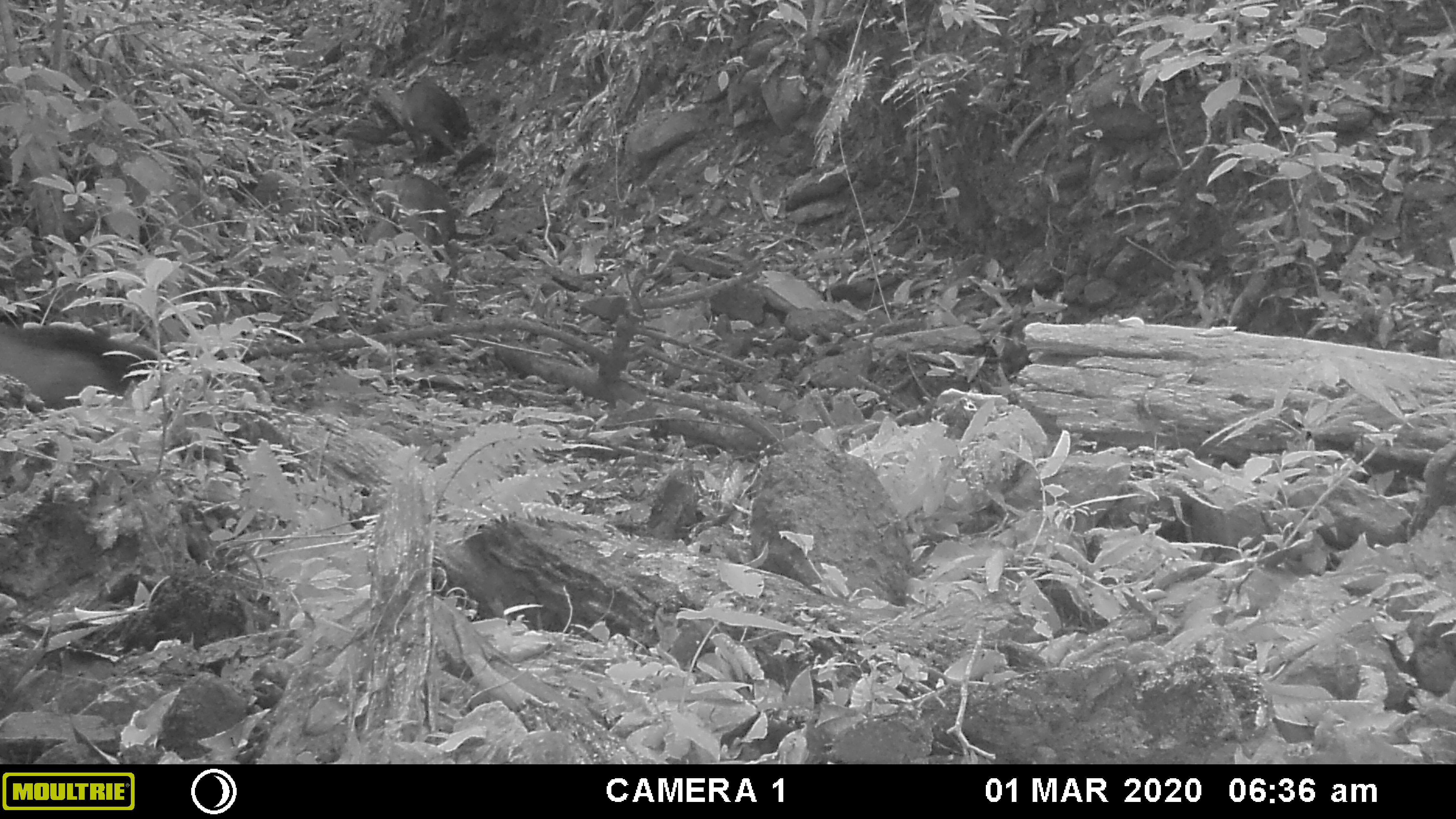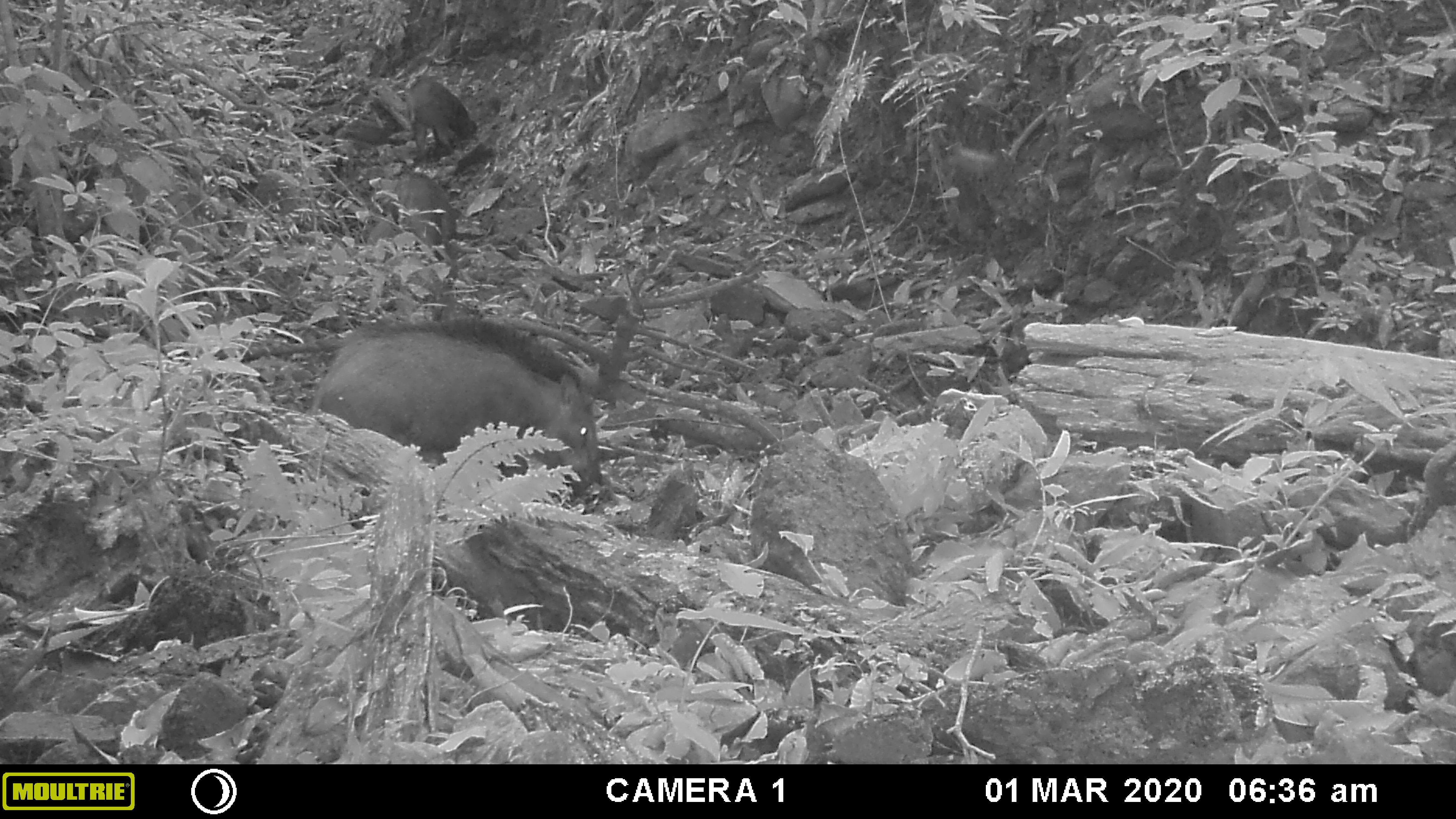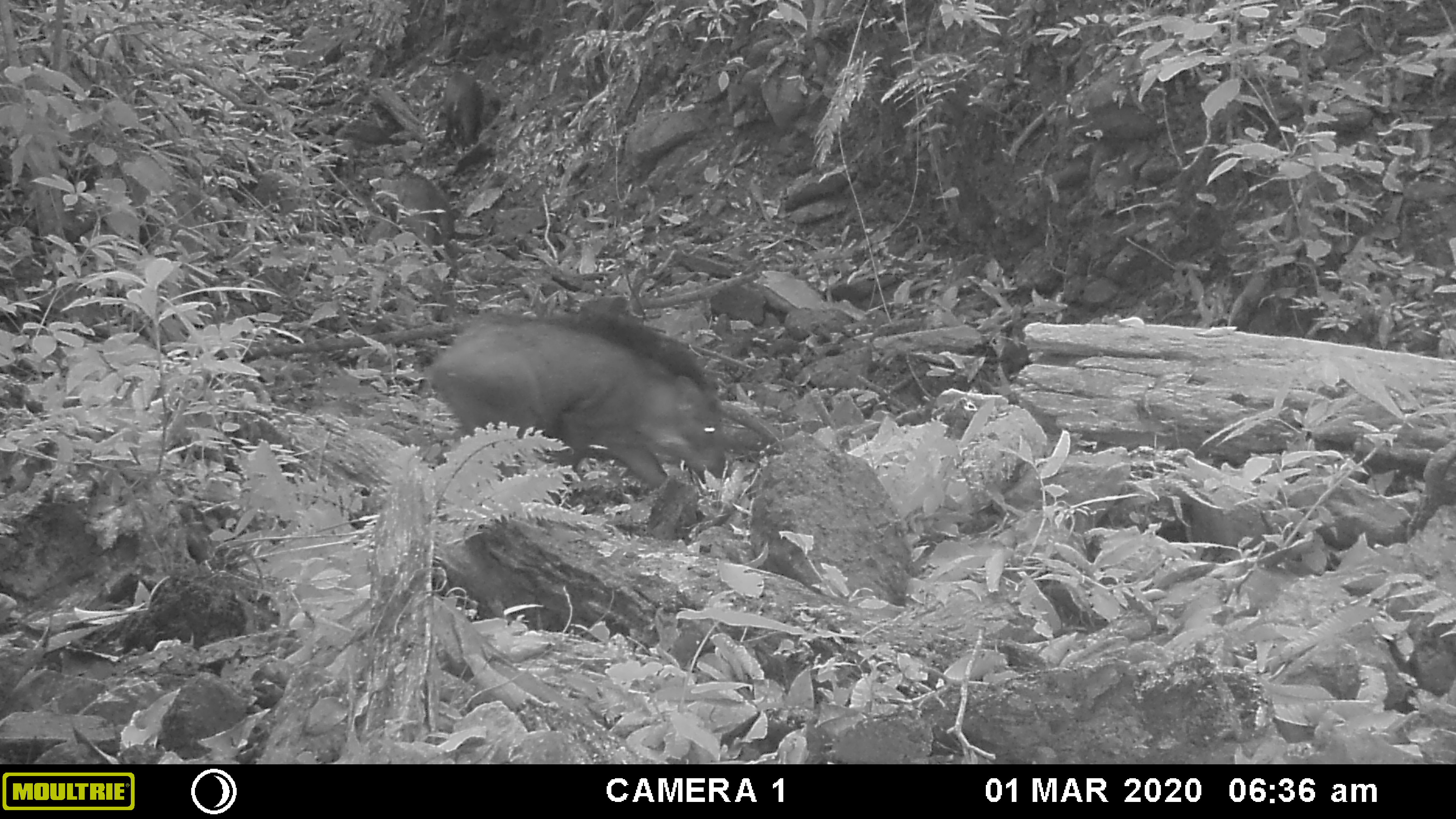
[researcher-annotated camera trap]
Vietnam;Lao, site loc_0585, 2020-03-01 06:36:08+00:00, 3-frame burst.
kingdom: Animalia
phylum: Chordata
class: Mammalia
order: Artiodactyla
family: Suidae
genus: Sus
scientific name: Sus scrofa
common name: eurasian wild pig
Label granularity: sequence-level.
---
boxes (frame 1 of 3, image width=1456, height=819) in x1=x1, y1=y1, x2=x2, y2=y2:
eurasian wild pig: x1=1, y1=320, x2=144, y2=408; x1=397, y1=78, x2=475, y2=162; x1=393, y1=170, x2=456, y2=249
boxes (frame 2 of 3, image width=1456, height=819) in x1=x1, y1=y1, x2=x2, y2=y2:
eurasian wild pig: x1=309, y1=306, x2=610, y2=503; x1=387, y1=168, x2=463, y2=263; x1=403, y1=74, x2=478, y2=160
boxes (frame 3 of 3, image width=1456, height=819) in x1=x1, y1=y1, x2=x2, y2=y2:
eurasian wild pig: x1=419, y1=301, x2=735, y2=495; x1=392, y1=171, x2=457, y2=247; x1=438, y1=70, x2=484, y2=153